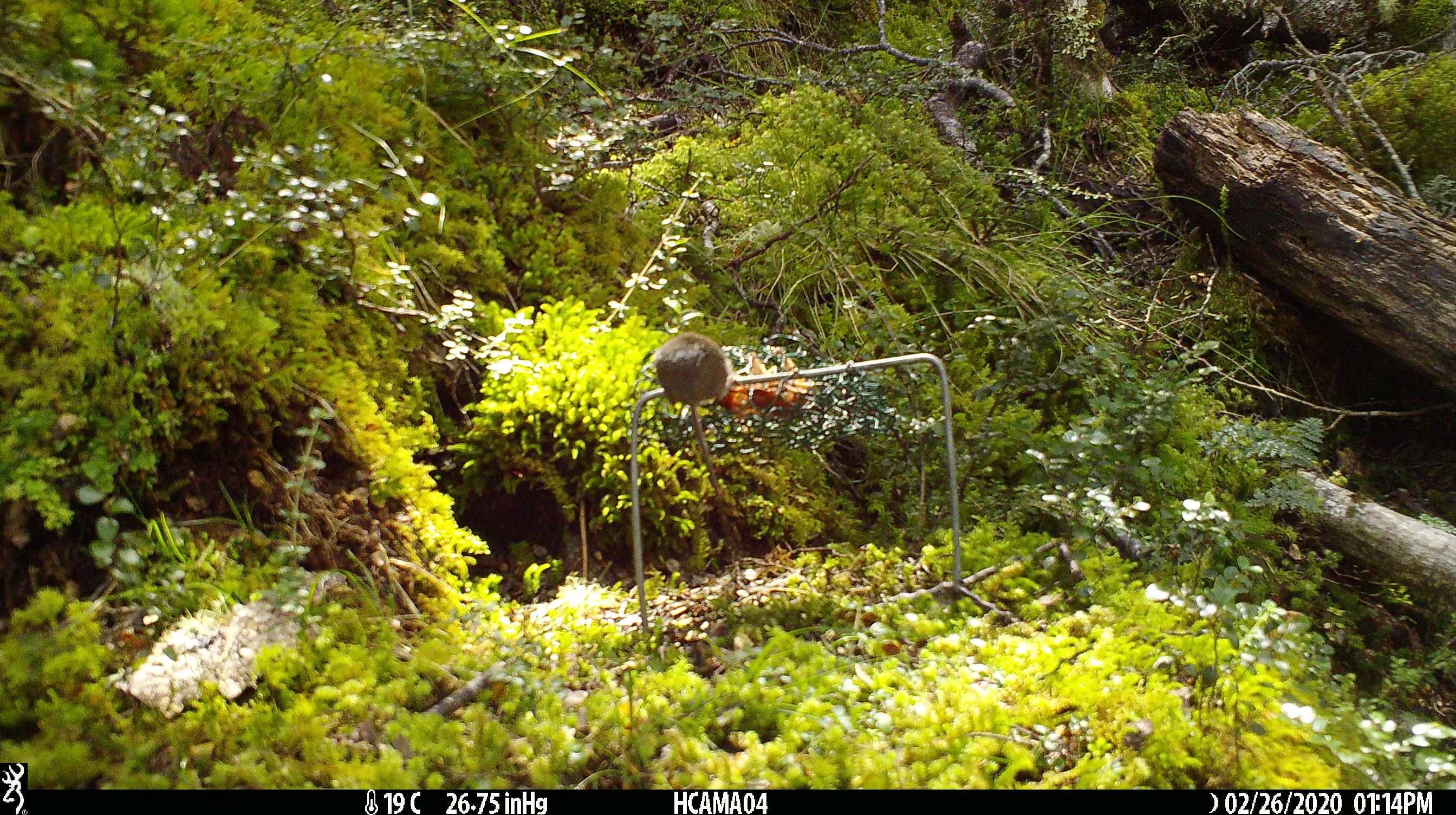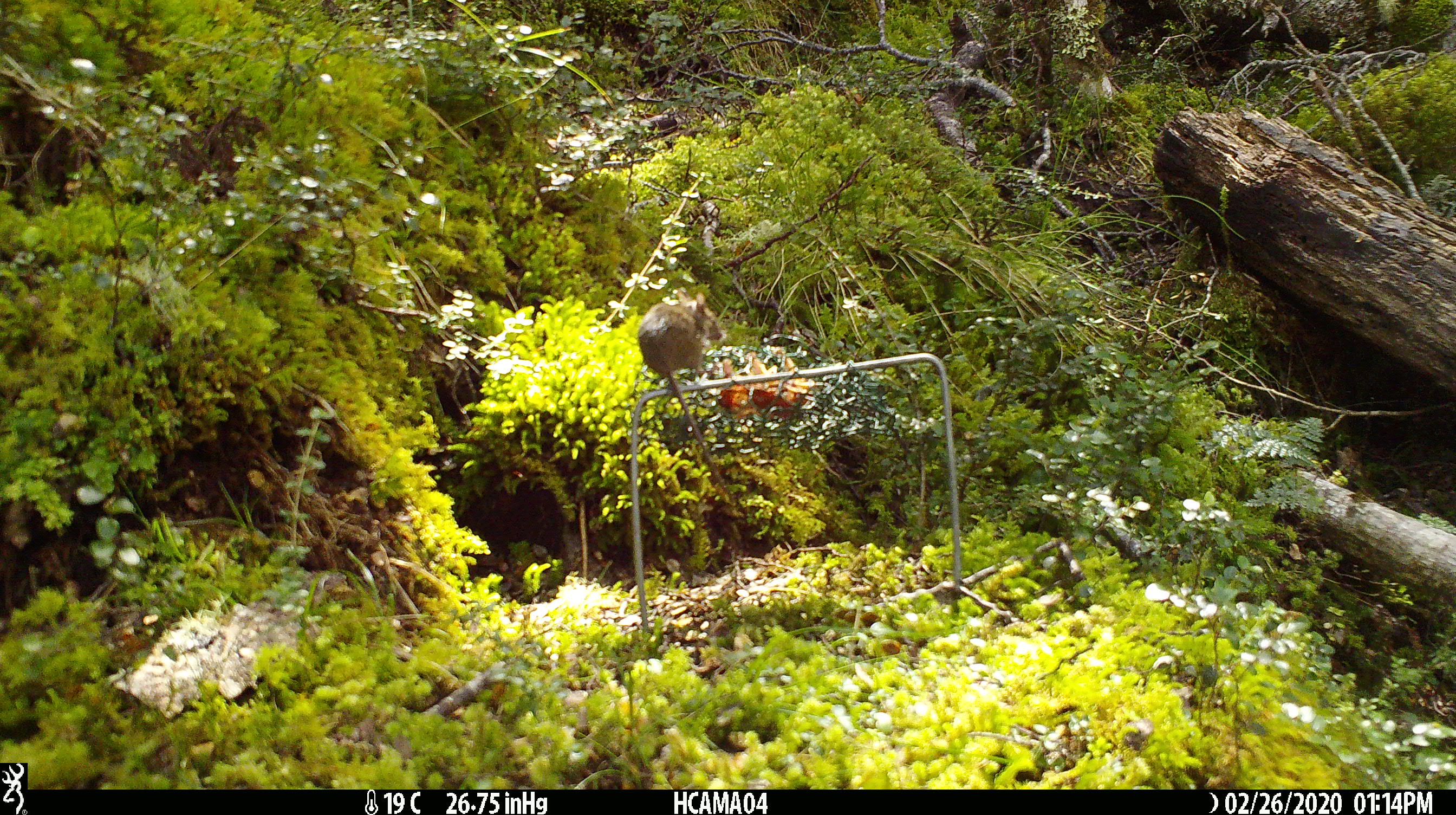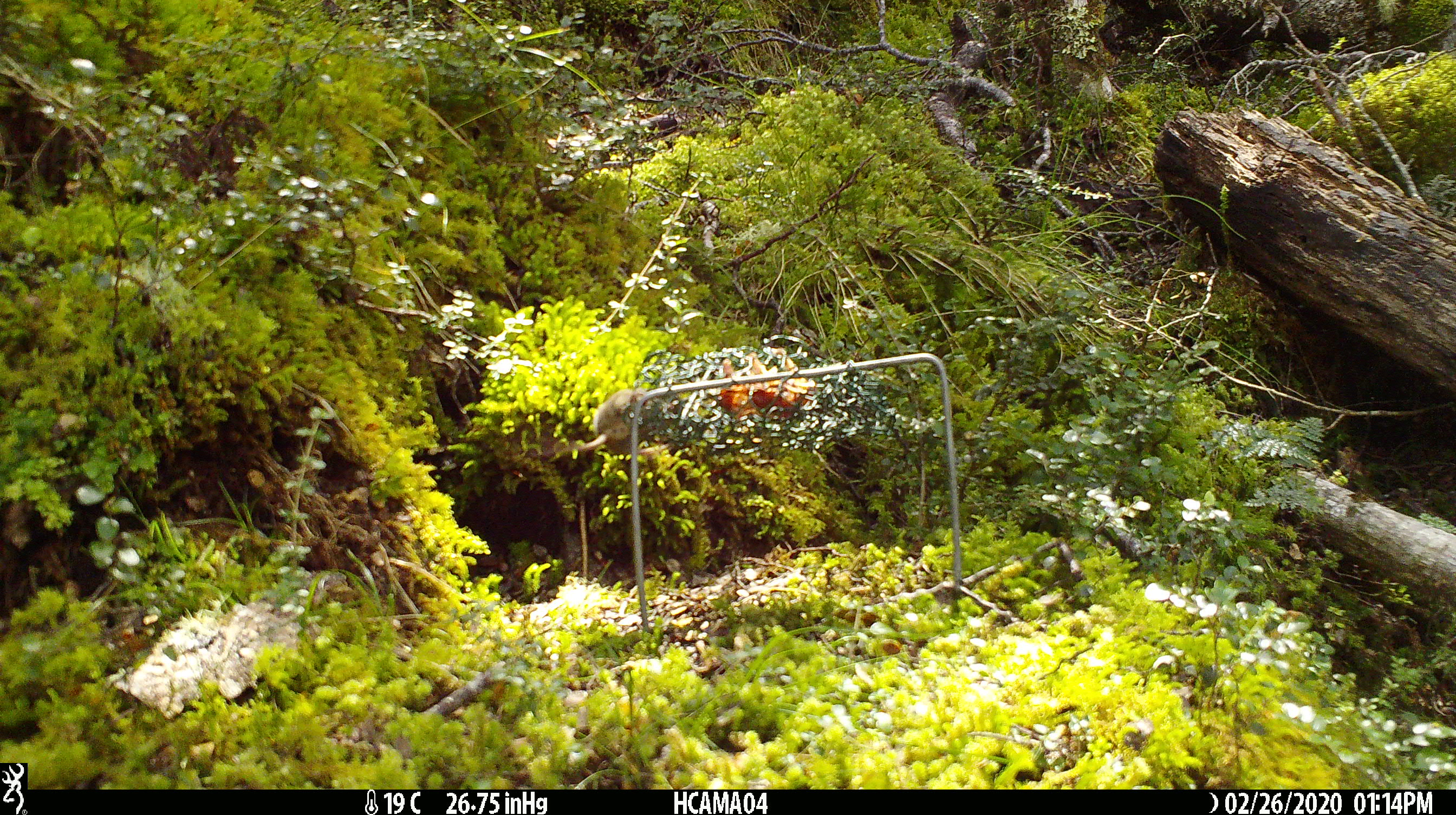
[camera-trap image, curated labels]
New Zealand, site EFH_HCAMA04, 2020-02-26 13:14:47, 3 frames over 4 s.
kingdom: Animalia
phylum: Chordata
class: Mammalia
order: Rodentia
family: Muridae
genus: Mus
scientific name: Mus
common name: mouse